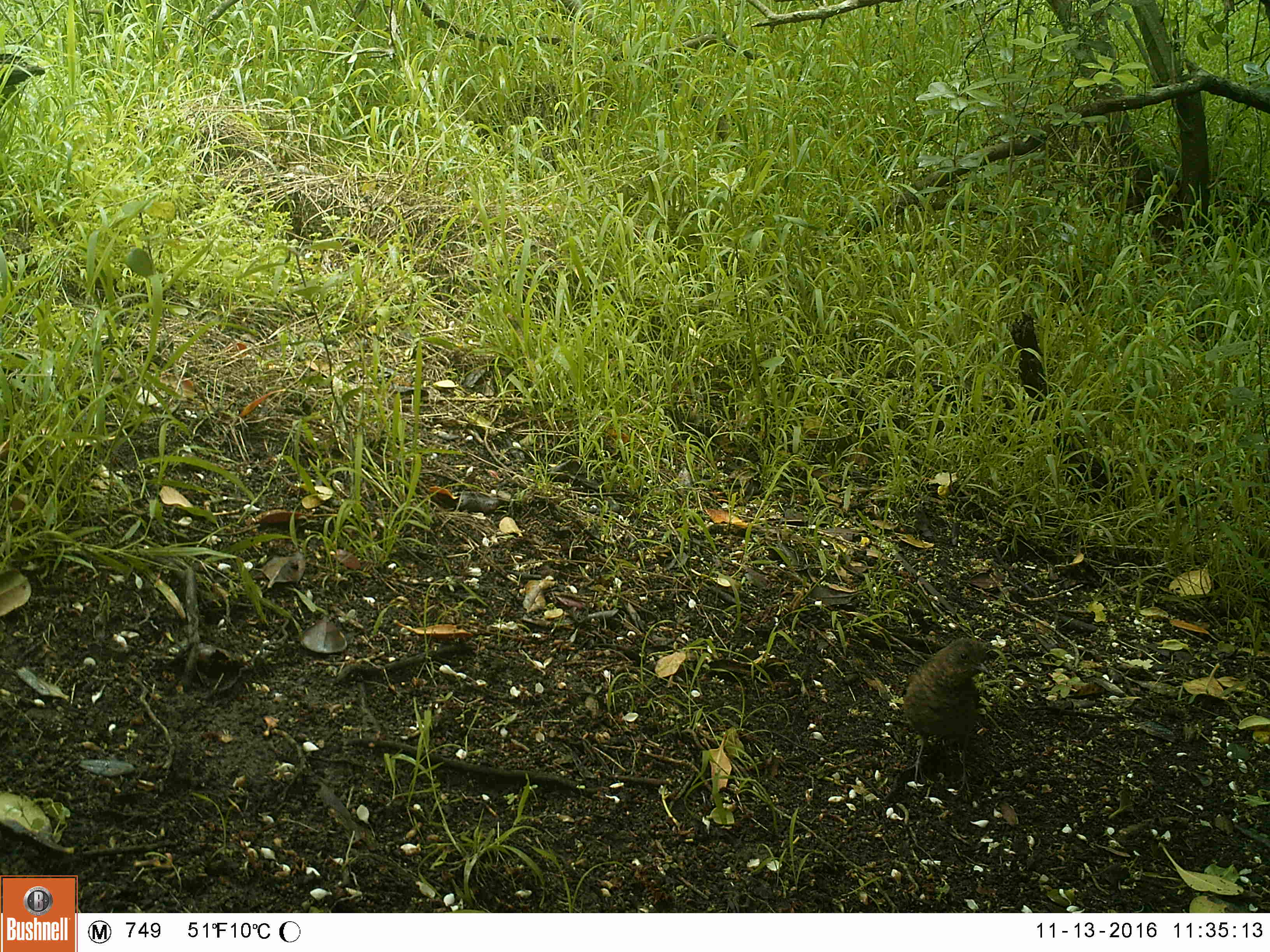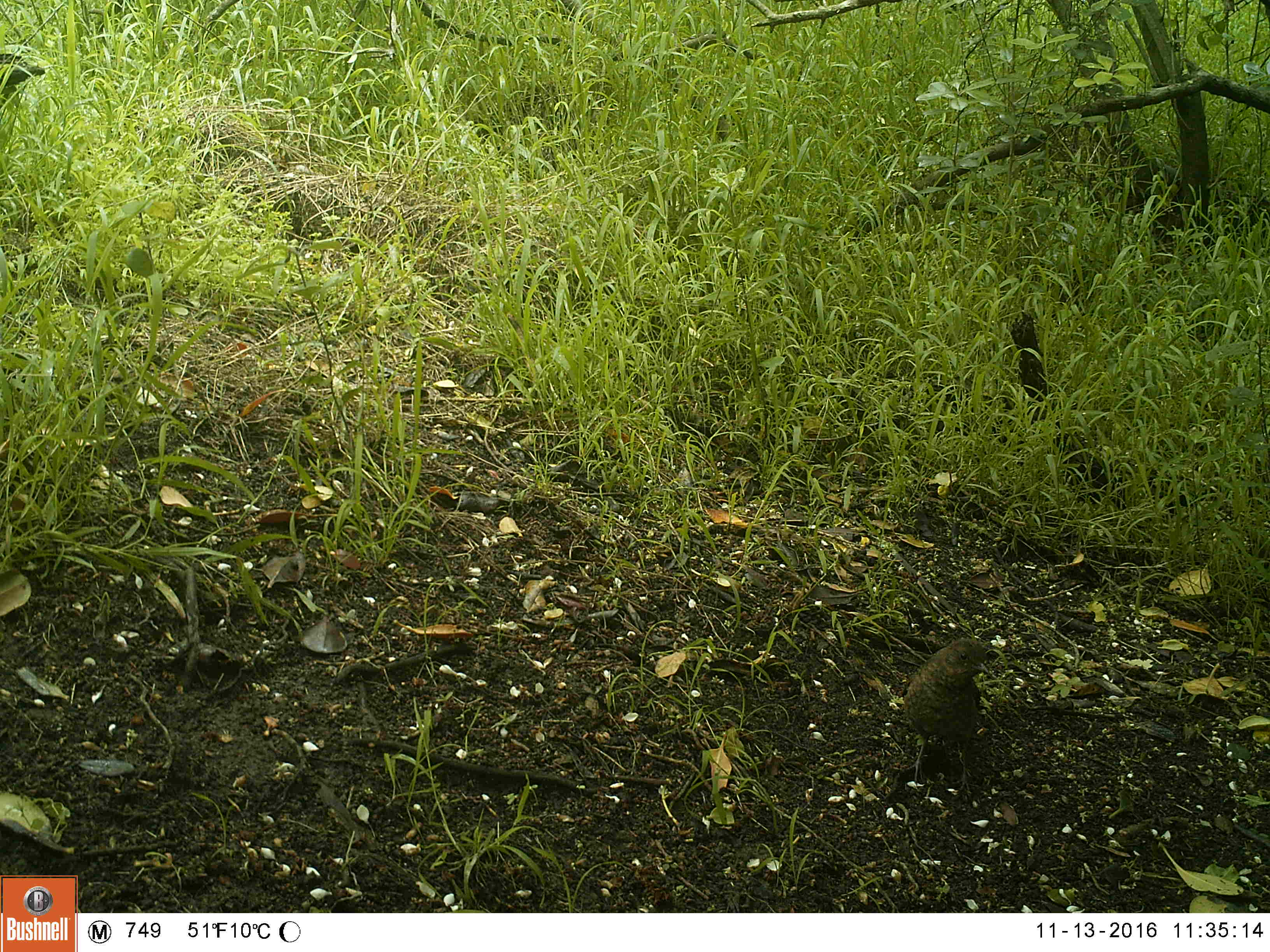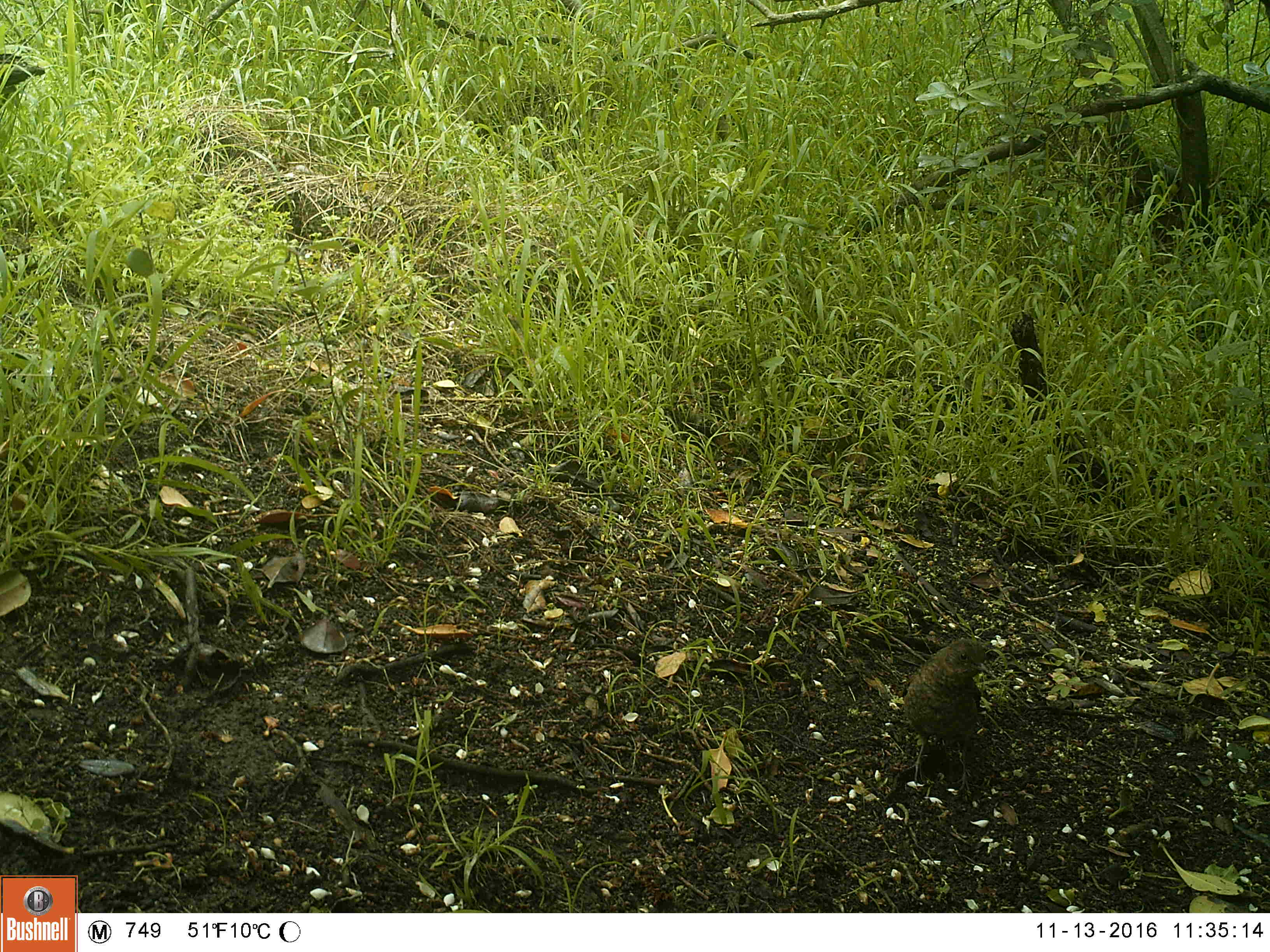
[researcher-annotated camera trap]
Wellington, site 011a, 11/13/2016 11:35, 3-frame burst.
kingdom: Animalia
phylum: Chordata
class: Aves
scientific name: Aves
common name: bird